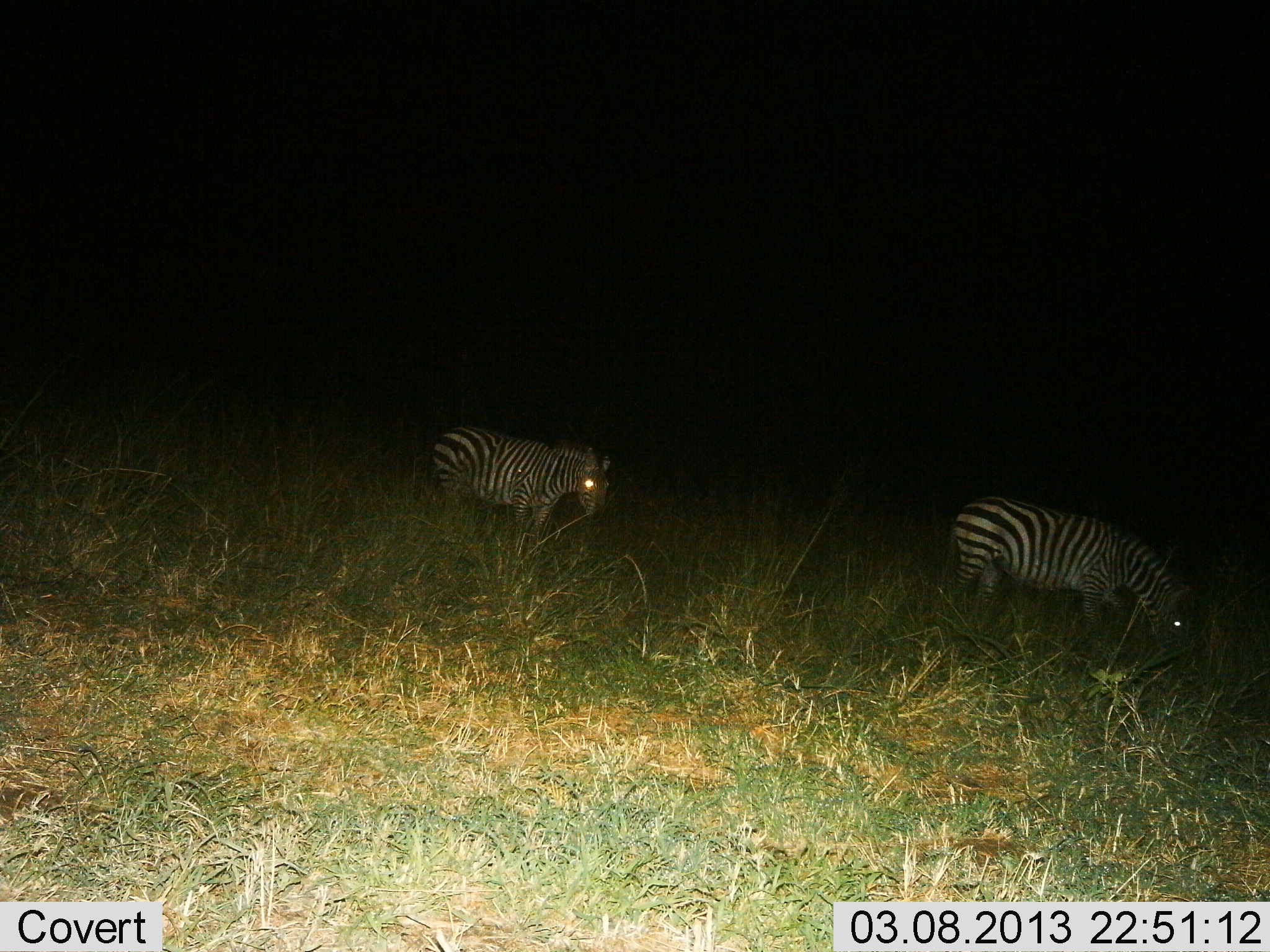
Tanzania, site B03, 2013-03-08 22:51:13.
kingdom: Animalia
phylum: Chordata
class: Mammalia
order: Perissodactyla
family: Equidae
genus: Equus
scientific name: Equus quagga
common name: plains zebra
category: zebra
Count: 2.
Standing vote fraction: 45%.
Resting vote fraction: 0%.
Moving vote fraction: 23%.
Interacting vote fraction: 0%.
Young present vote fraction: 0%.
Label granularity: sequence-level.